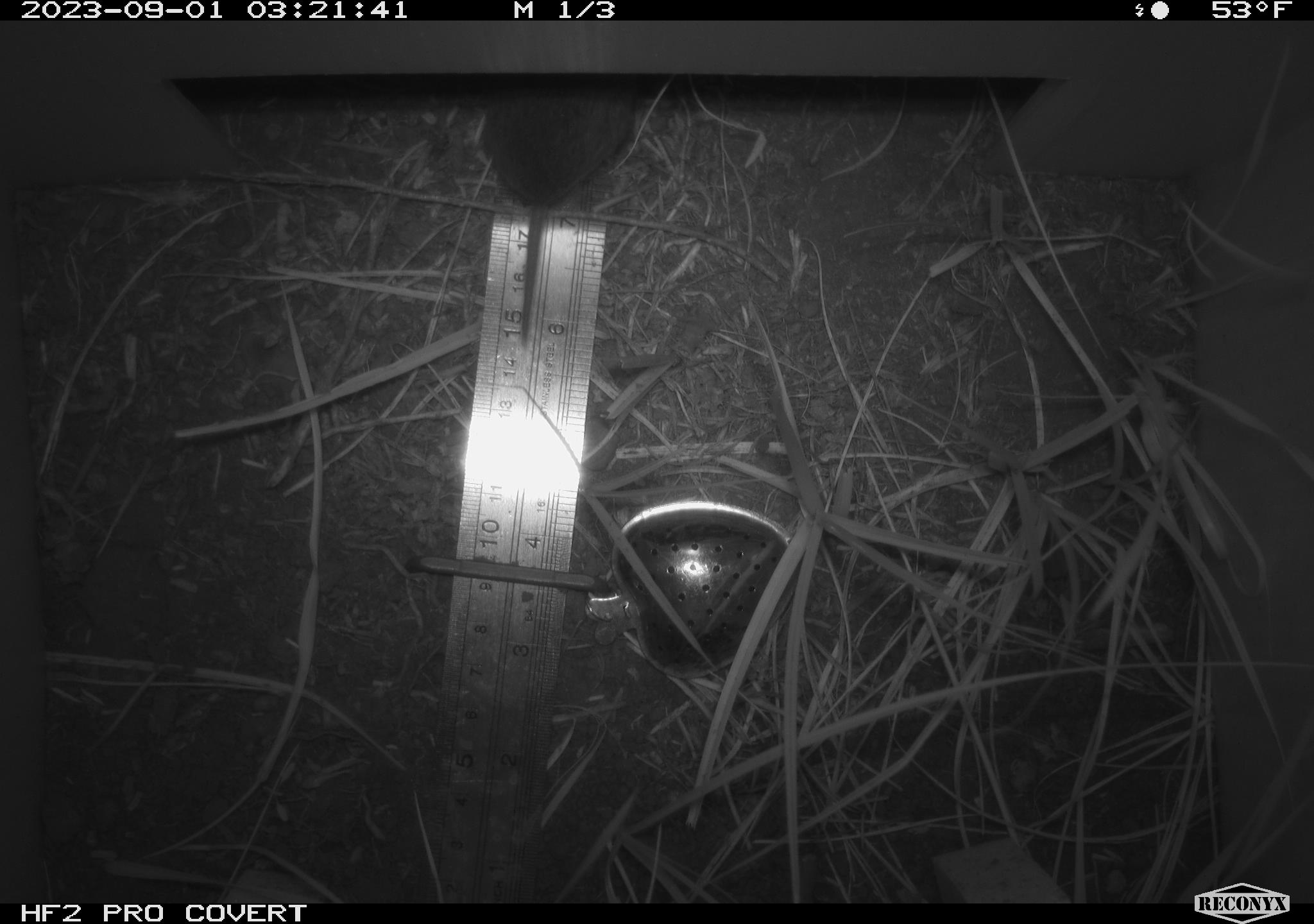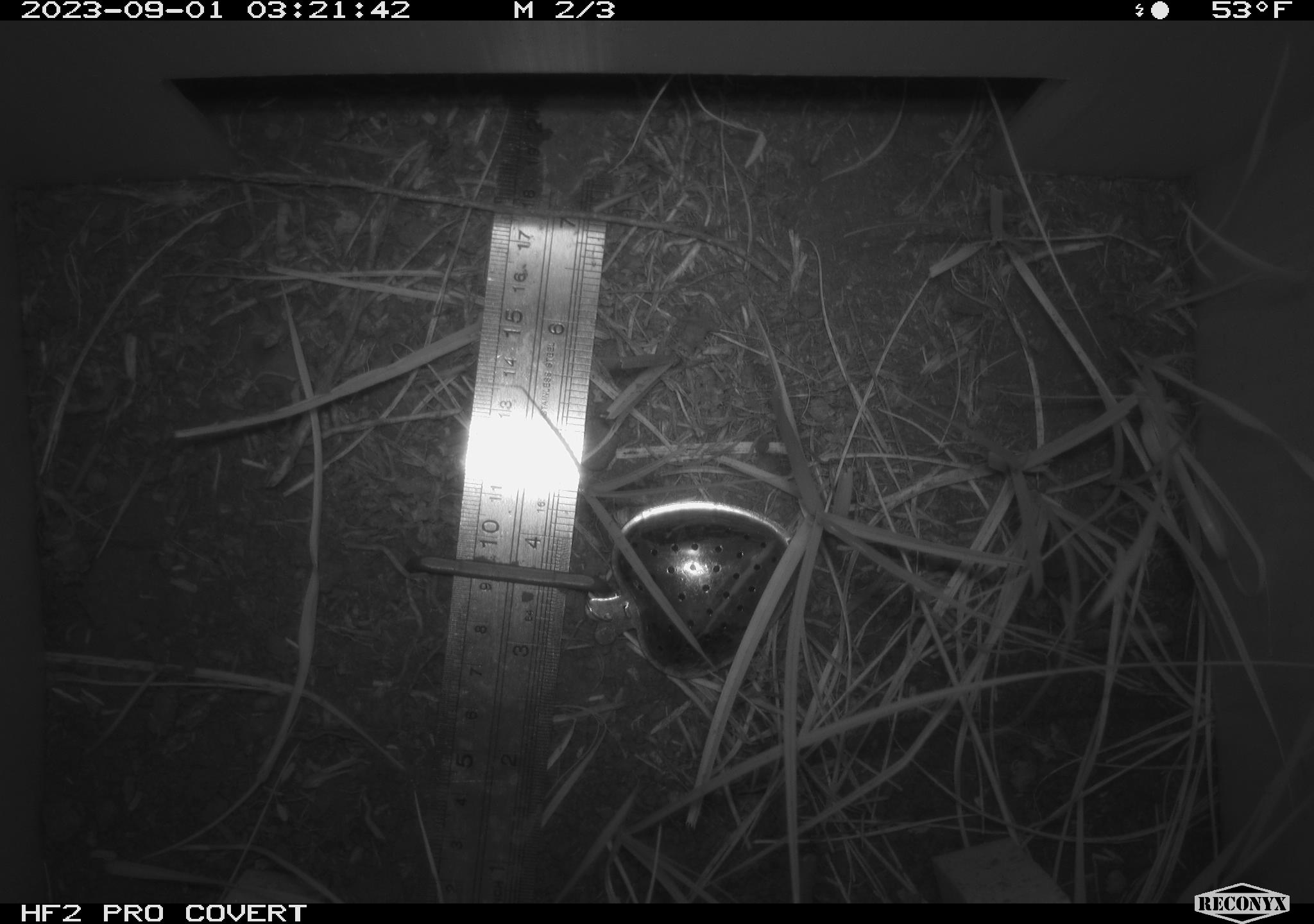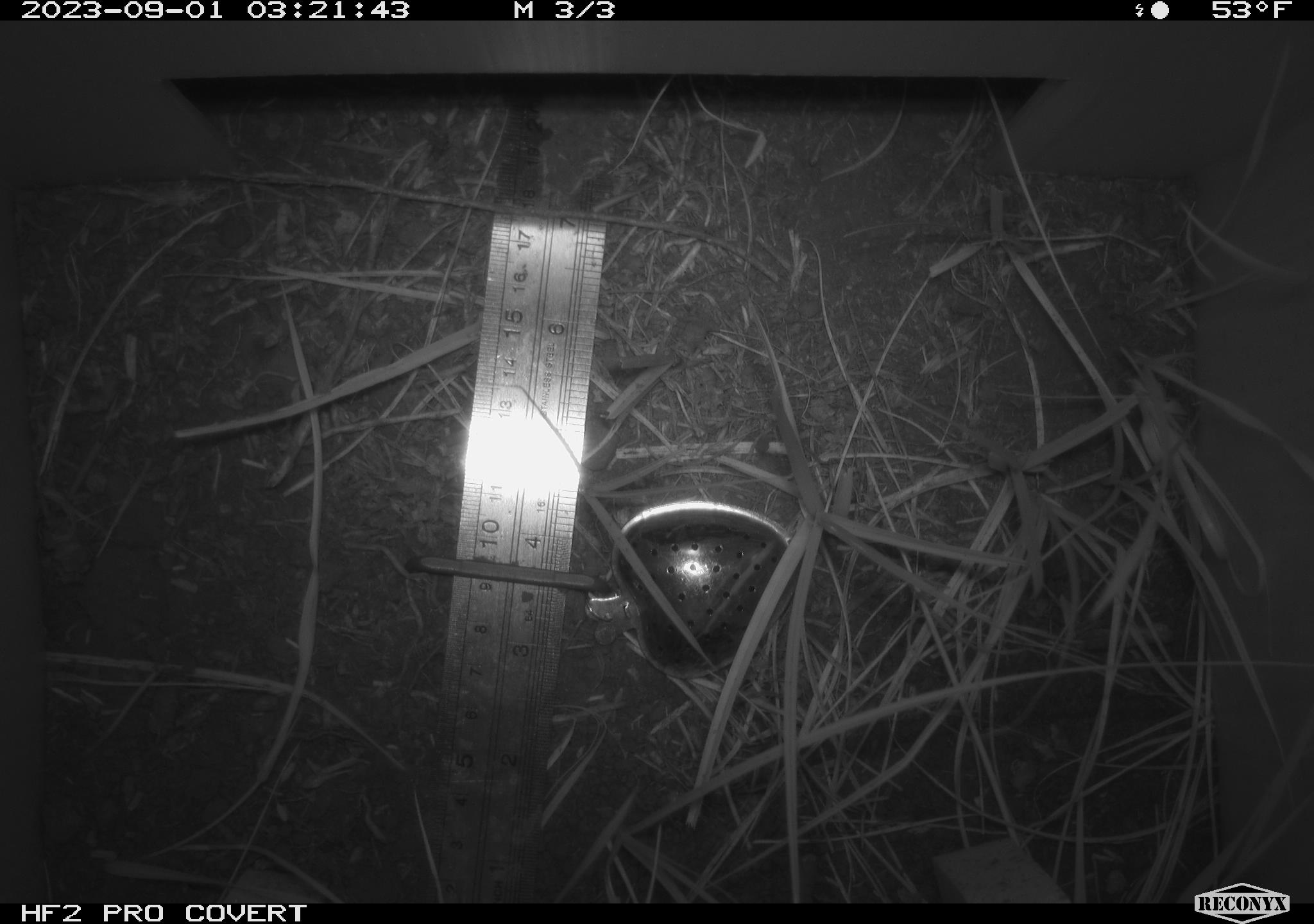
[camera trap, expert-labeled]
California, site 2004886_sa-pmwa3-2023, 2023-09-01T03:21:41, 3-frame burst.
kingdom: Animalia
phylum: Chordata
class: Mammalia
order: Rodentia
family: Cricetidae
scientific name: Cricetidae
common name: hamsters, voles, lemmings, and allies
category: cricetidae family